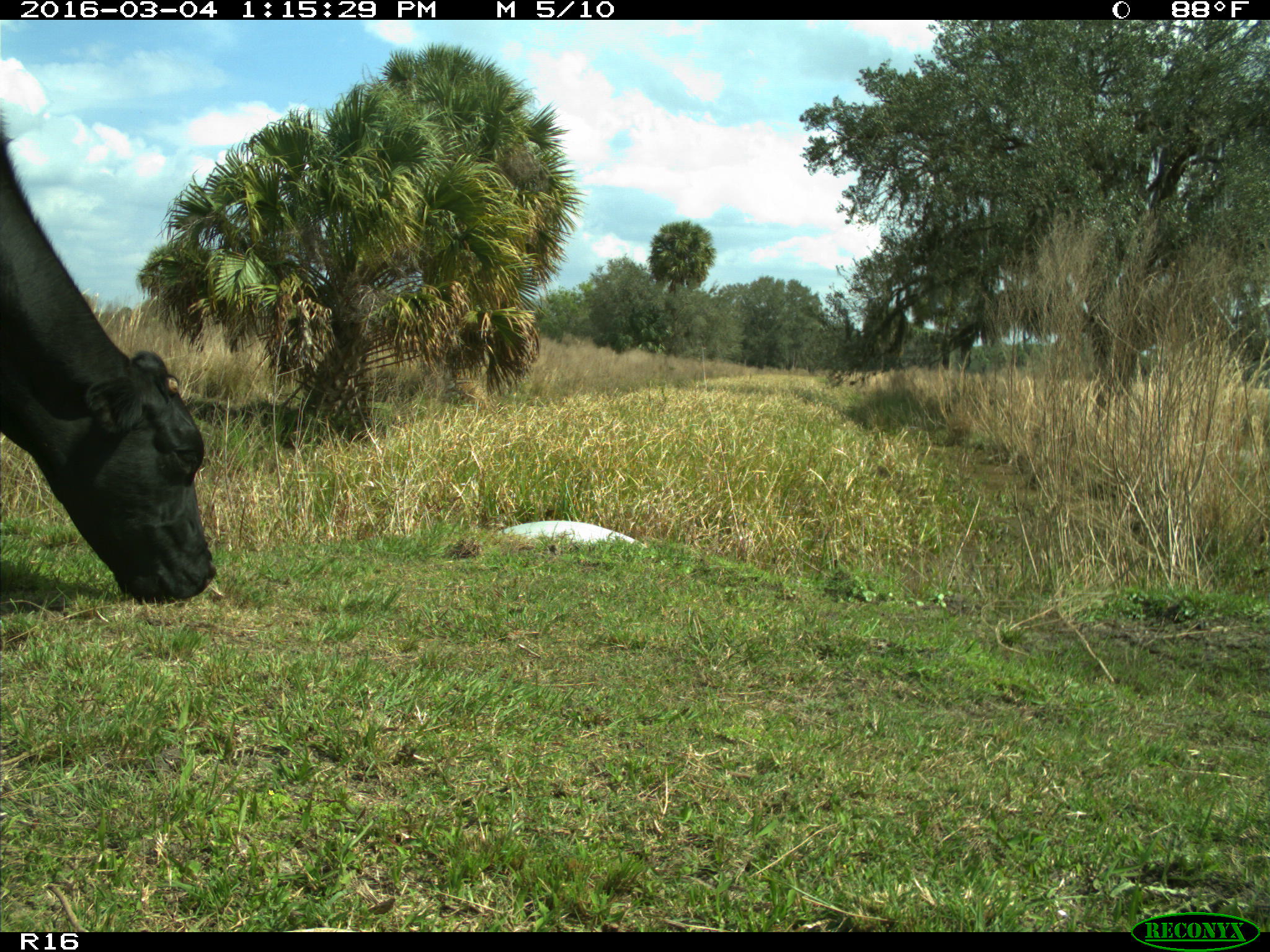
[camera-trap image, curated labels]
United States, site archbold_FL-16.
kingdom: Animalia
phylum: Chordata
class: Mammalia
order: Artiodactyla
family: Bovidae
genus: Bos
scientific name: Bos taurus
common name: domestic cow